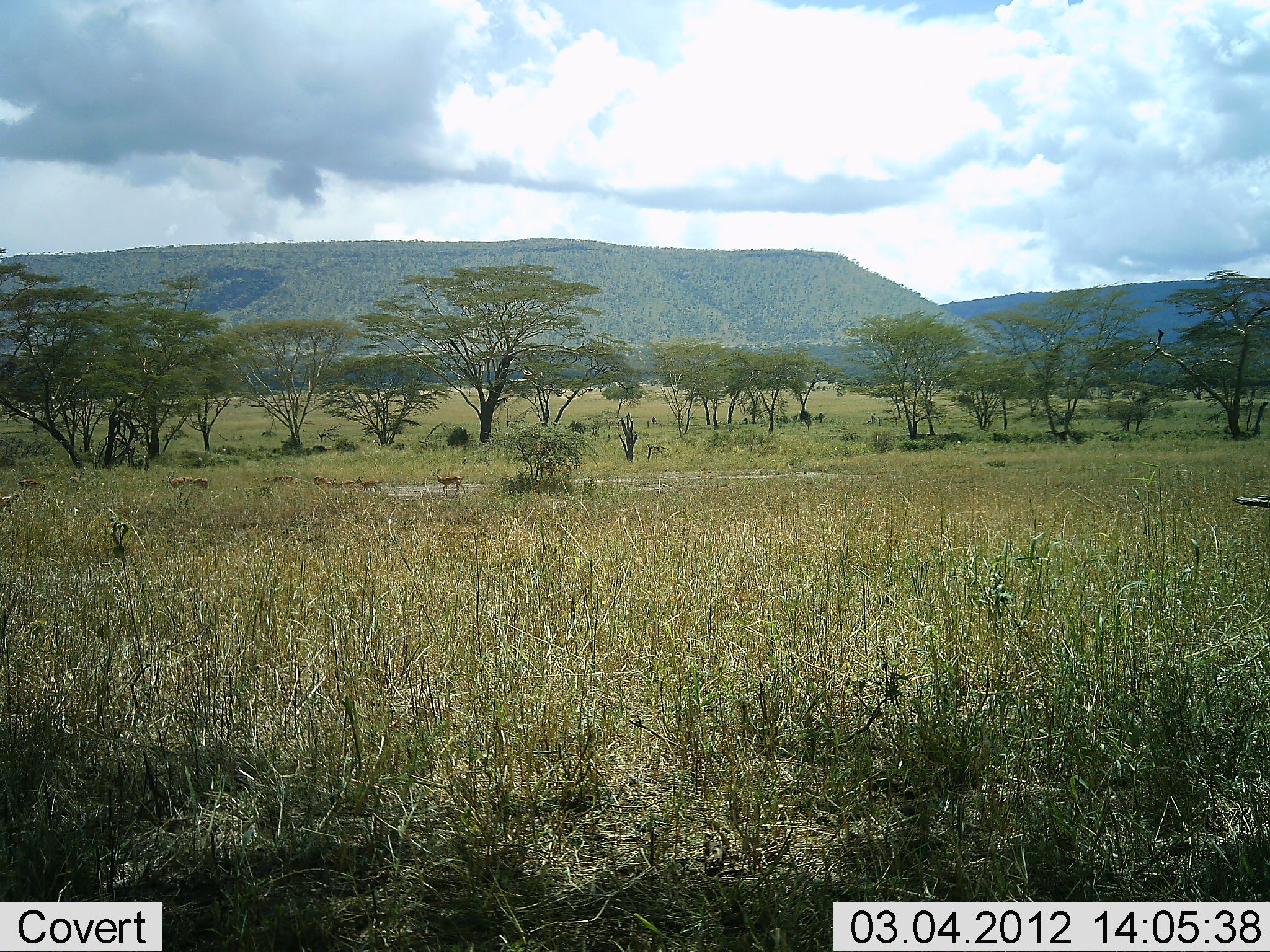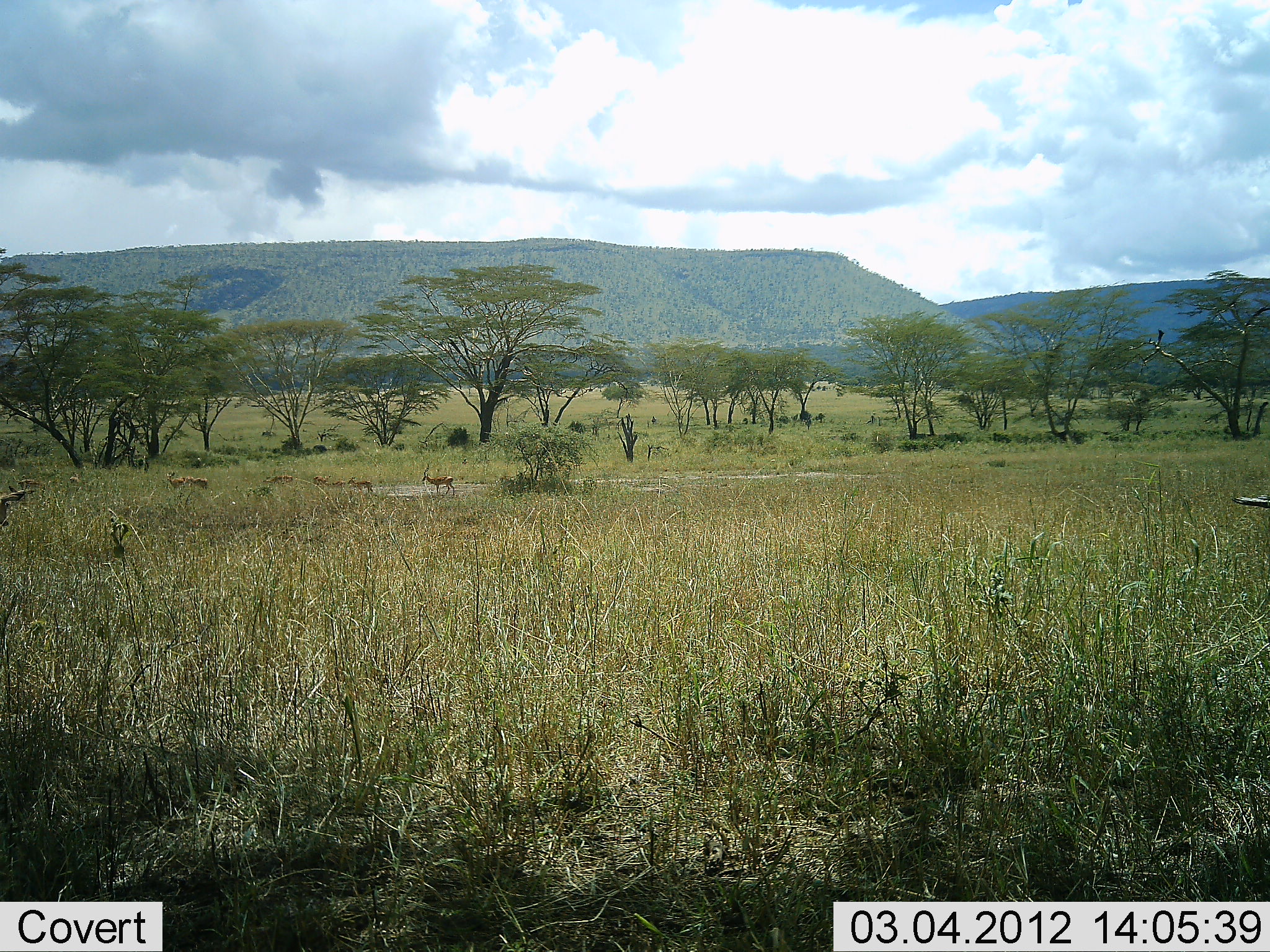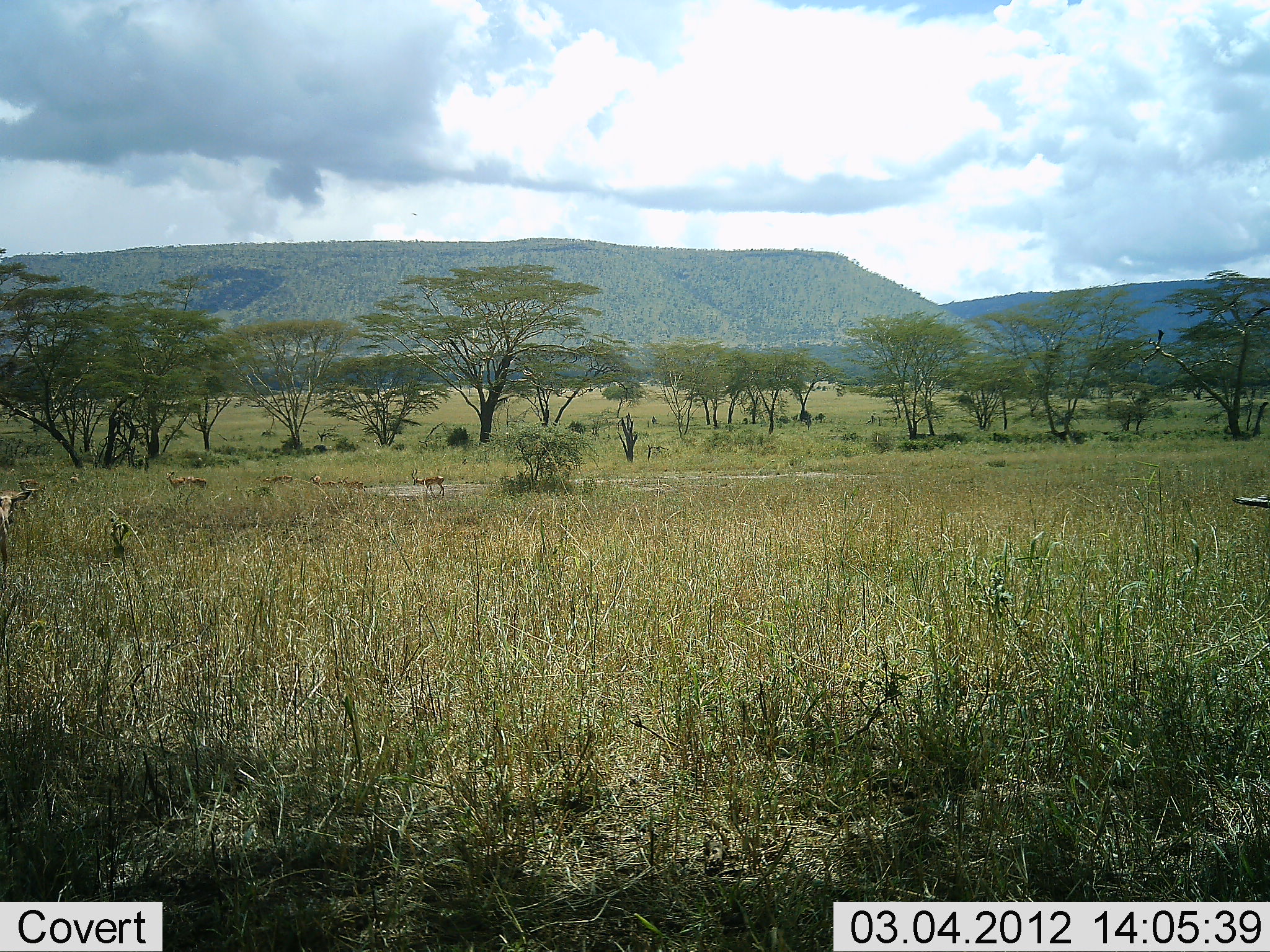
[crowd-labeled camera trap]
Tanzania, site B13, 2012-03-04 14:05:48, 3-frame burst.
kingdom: Animalia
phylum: Chordata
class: Mammalia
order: Artiodactyla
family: Bovidae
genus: Aepyceros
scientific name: Aepyceros melampus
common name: impala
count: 8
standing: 44%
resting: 0%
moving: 89%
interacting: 0%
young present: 0%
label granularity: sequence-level